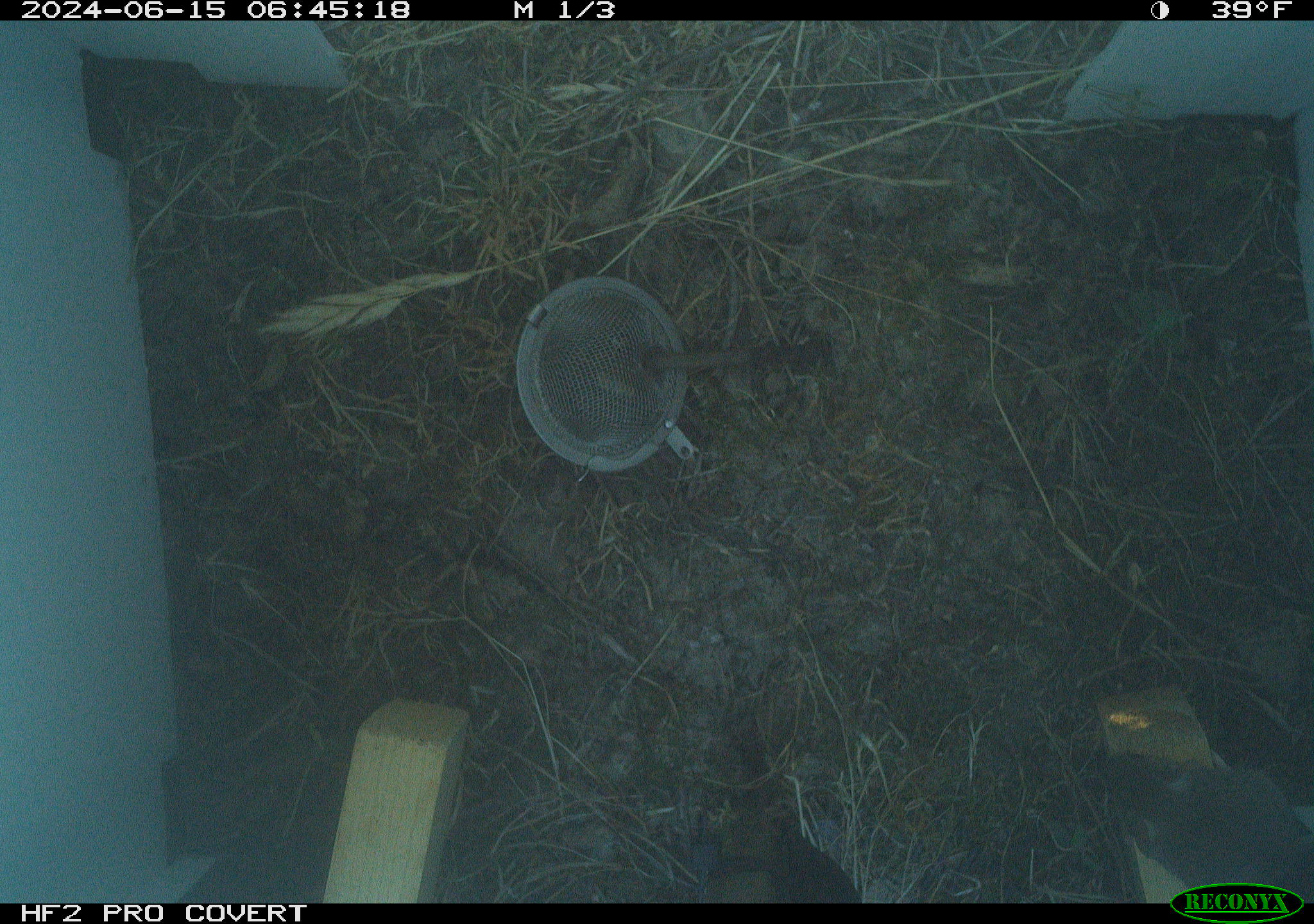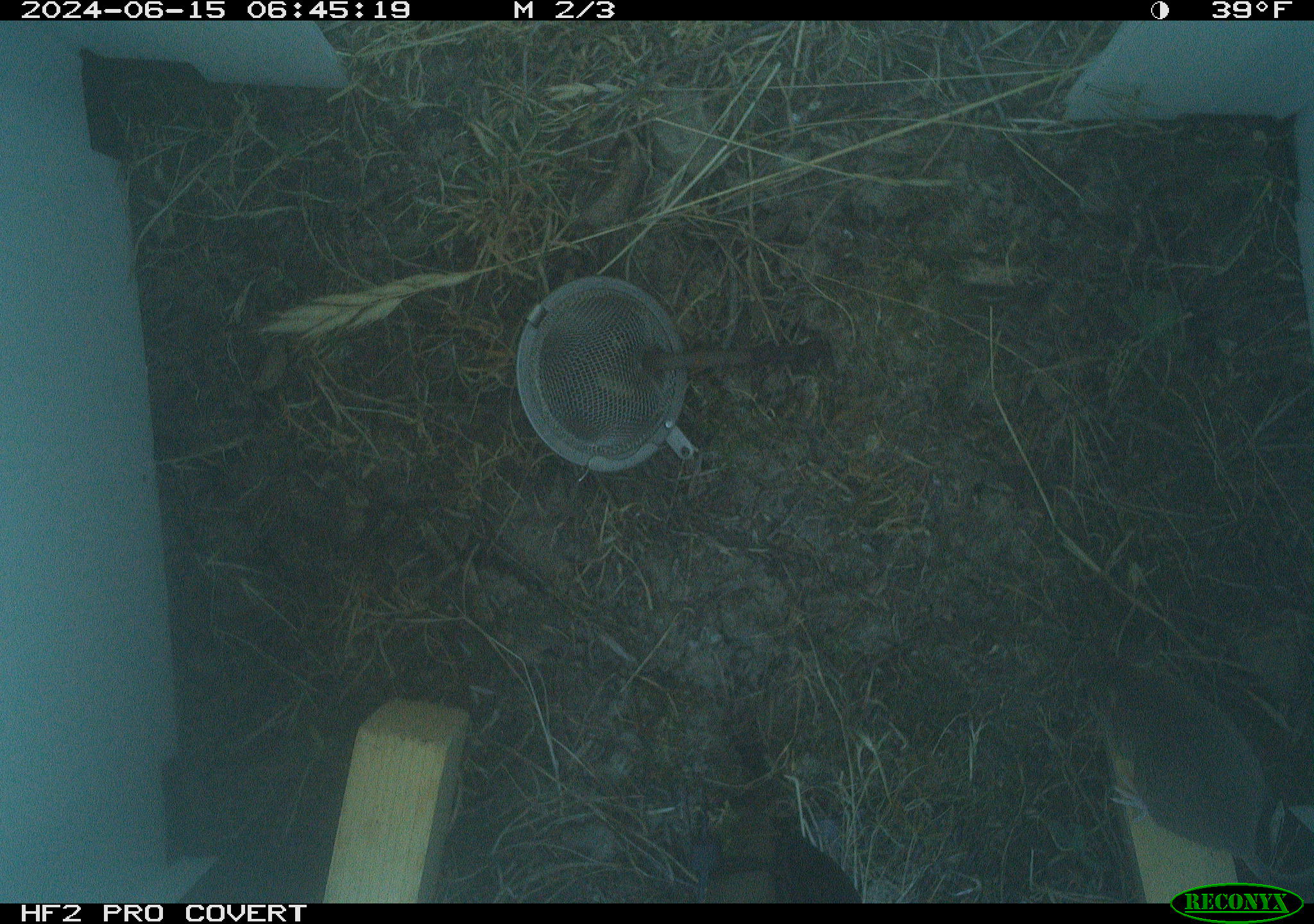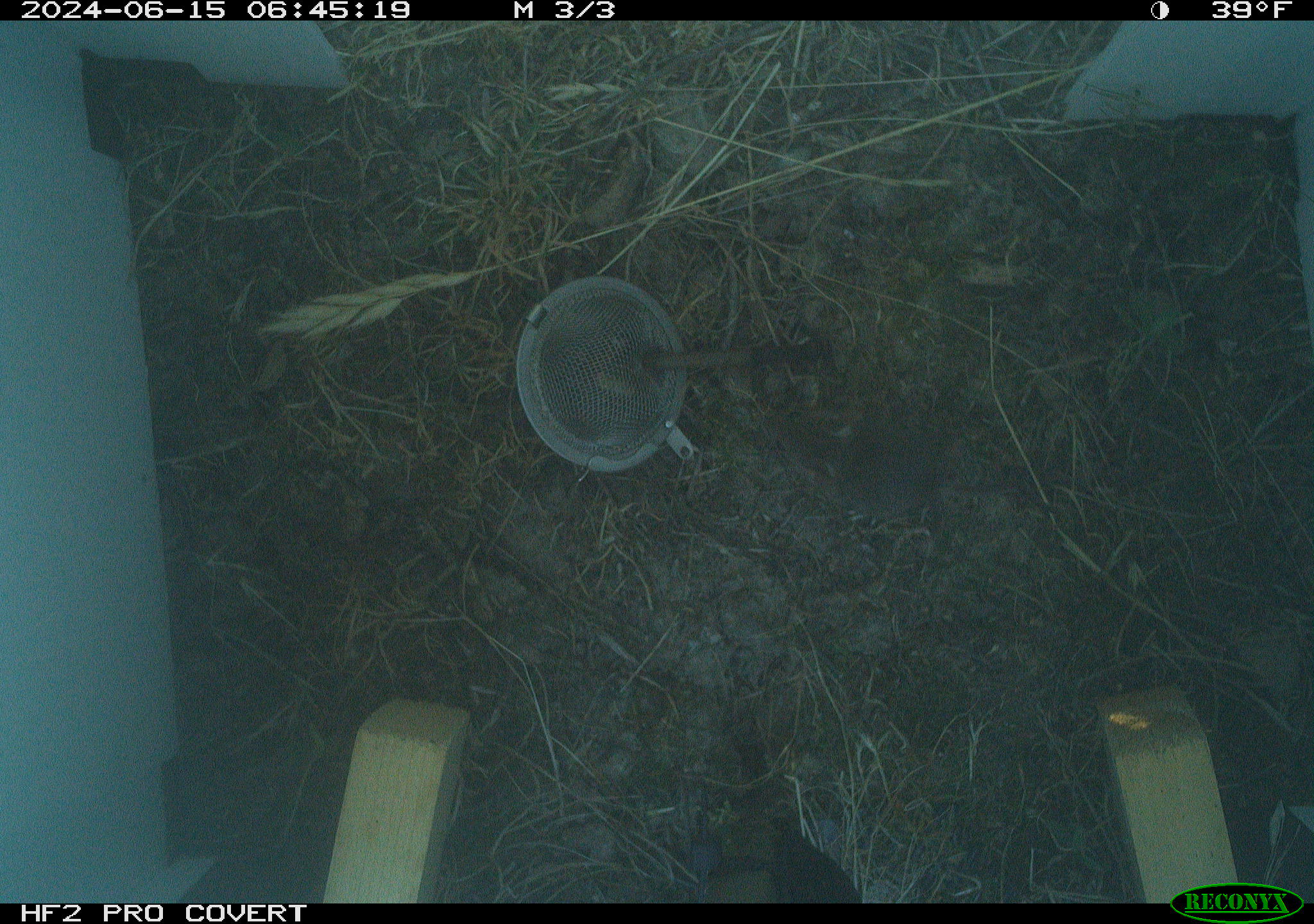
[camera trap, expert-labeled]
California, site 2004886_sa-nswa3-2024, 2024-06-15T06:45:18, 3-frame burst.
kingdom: Animalia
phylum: Chordata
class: Mammalia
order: Rodentia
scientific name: Rodentia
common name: rodent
Rodent (Rodentia).